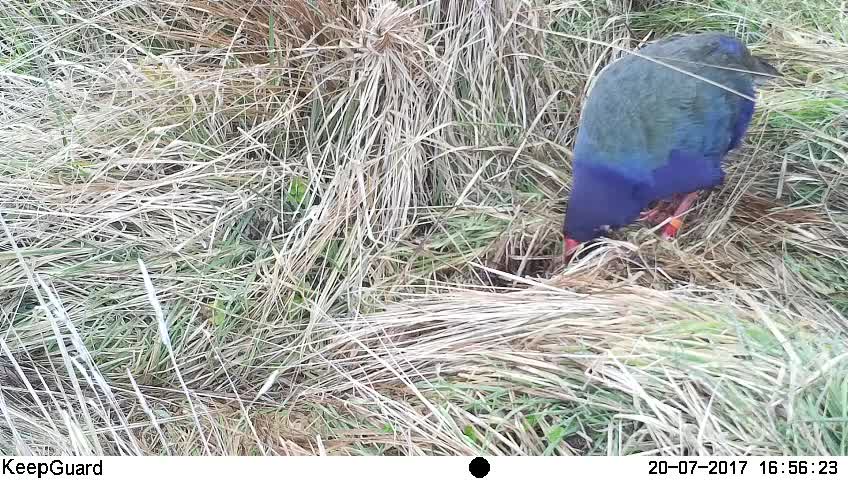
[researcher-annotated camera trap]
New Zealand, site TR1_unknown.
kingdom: Animalia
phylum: Chordata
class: Aves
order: Gruiformes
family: Rallidae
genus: Porphyrio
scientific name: Porphyrio mantelli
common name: takahe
Takahe (Porphyrio mantelli).